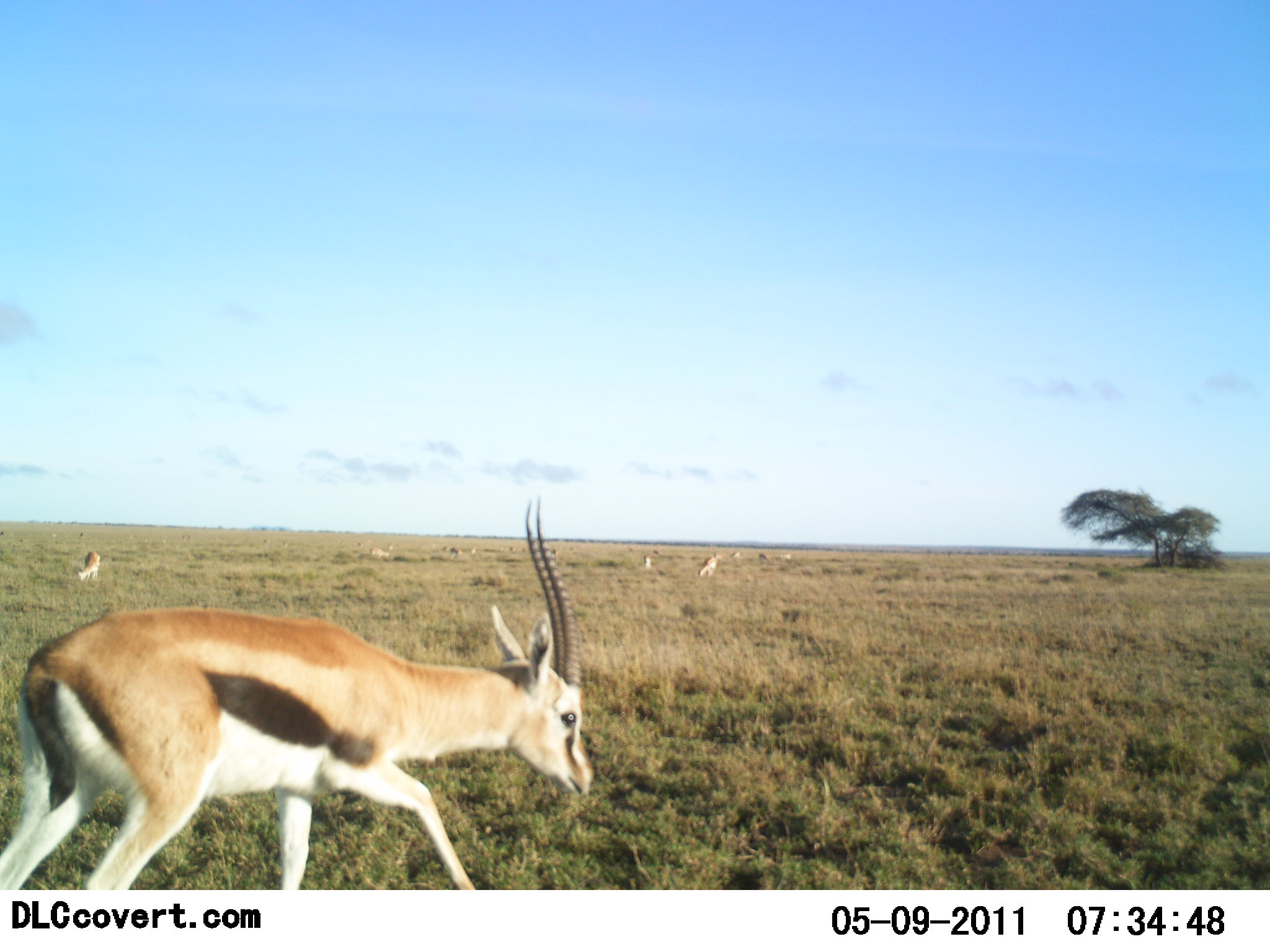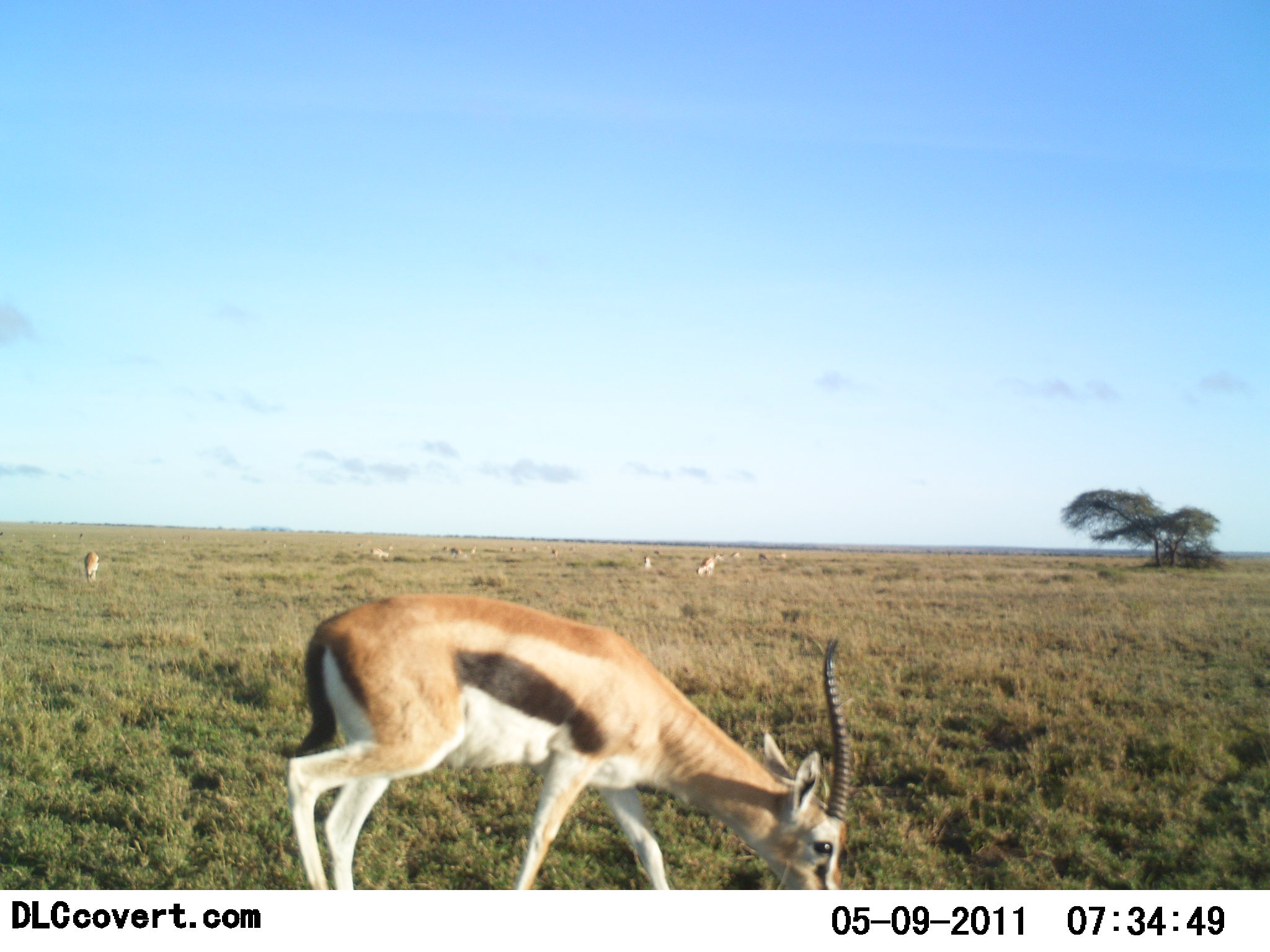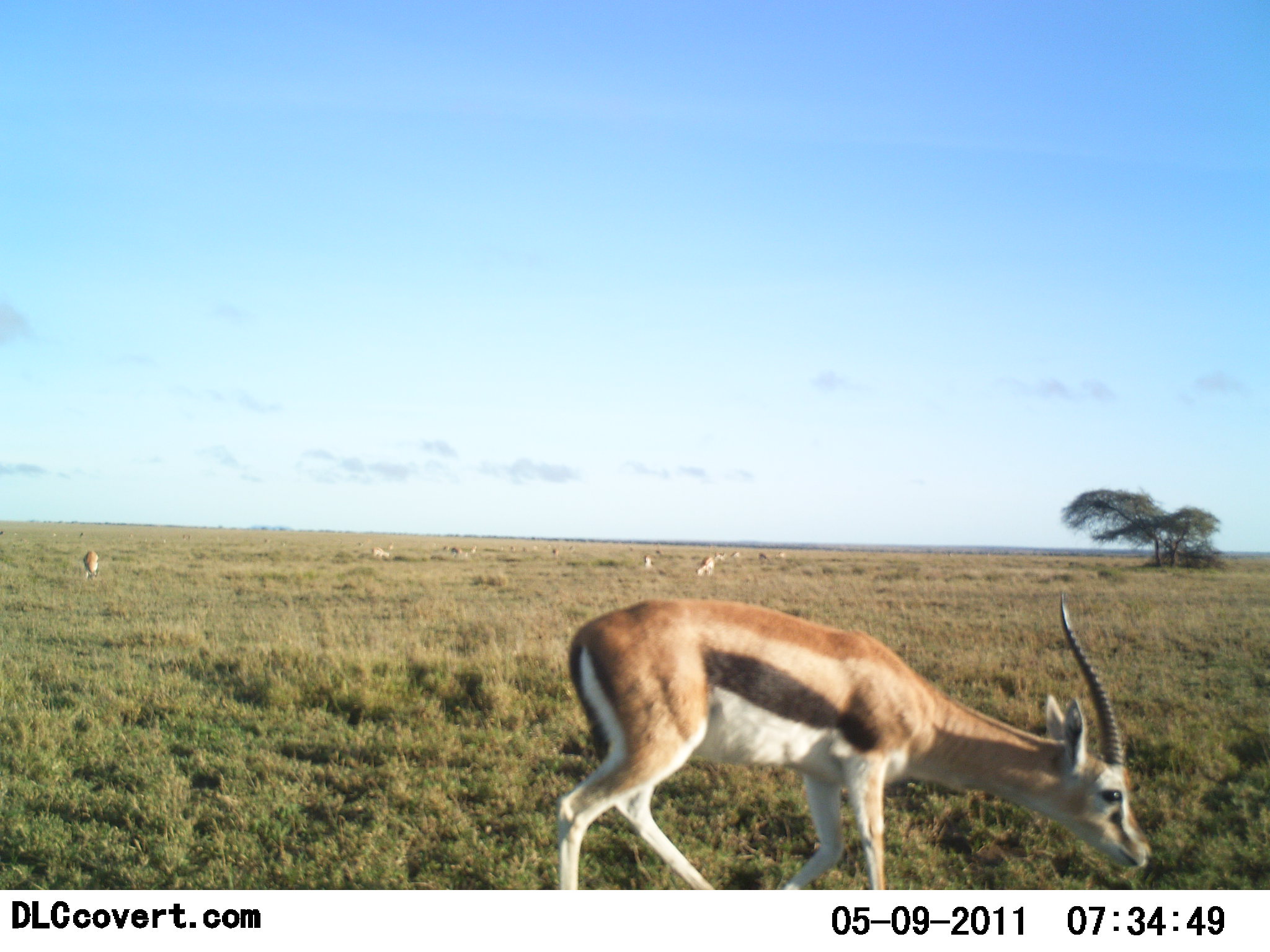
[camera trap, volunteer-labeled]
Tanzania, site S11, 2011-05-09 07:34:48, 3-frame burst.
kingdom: Animalia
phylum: Chordata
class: Mammalia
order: Artiodactyla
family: Bovidae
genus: Eudorcas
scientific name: Eudorcas thomsonii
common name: thomson's gazelle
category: gazellethomsons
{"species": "gazellethomsons (thomson's gazelle) (Eudorcas thomsonii)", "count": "10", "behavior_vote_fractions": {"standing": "36%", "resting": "0%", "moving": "45%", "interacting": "0%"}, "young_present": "0%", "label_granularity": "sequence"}